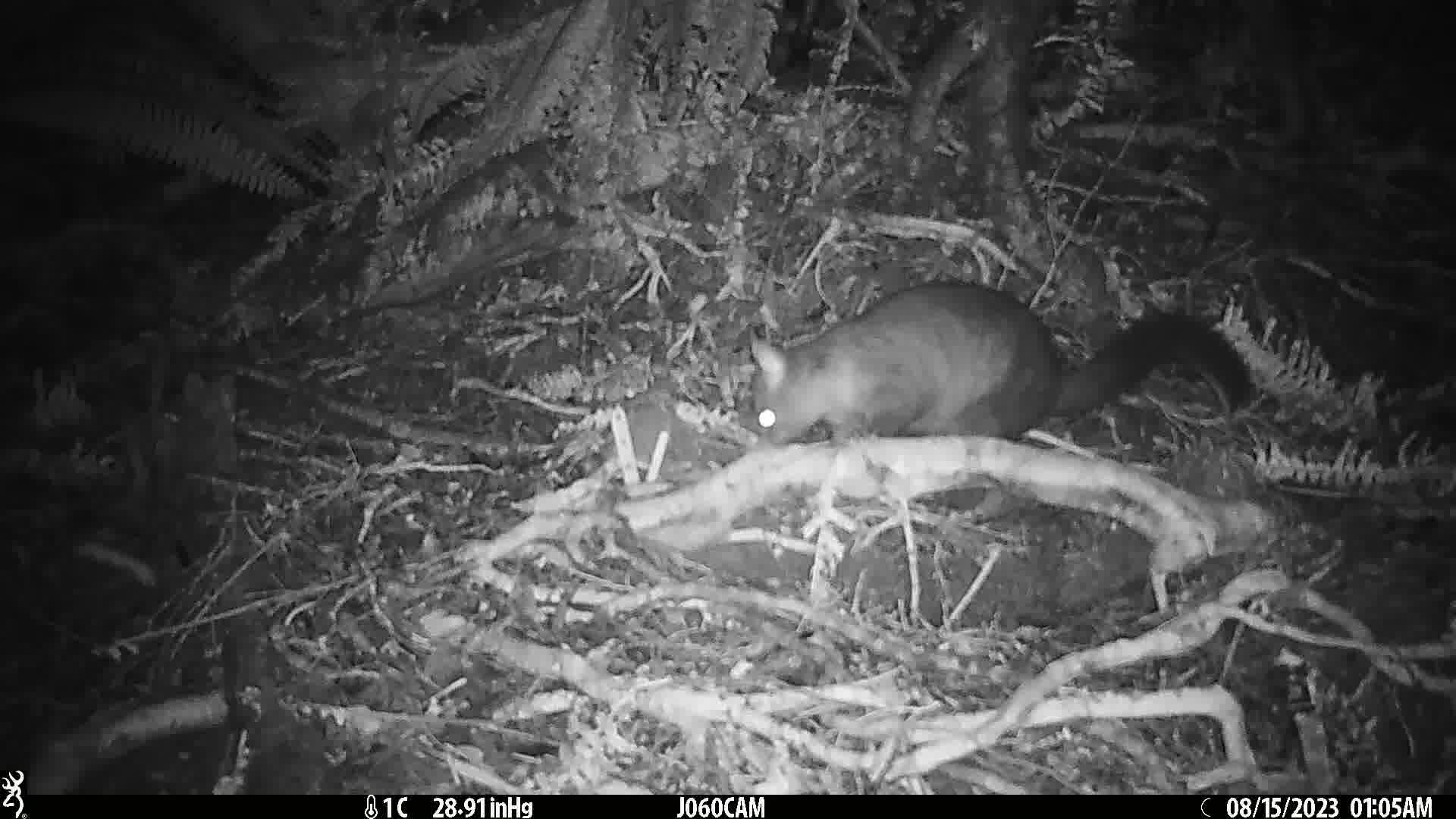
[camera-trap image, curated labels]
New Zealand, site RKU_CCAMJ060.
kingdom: Animalia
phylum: Chordata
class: Mammalia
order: Diprotodontia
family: Phalangeridae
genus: Trichosurus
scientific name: Trichosurus vulpecula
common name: common brushtail possum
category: possum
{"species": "possum (common brushtail possum) (Trichosurus vulpecula)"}